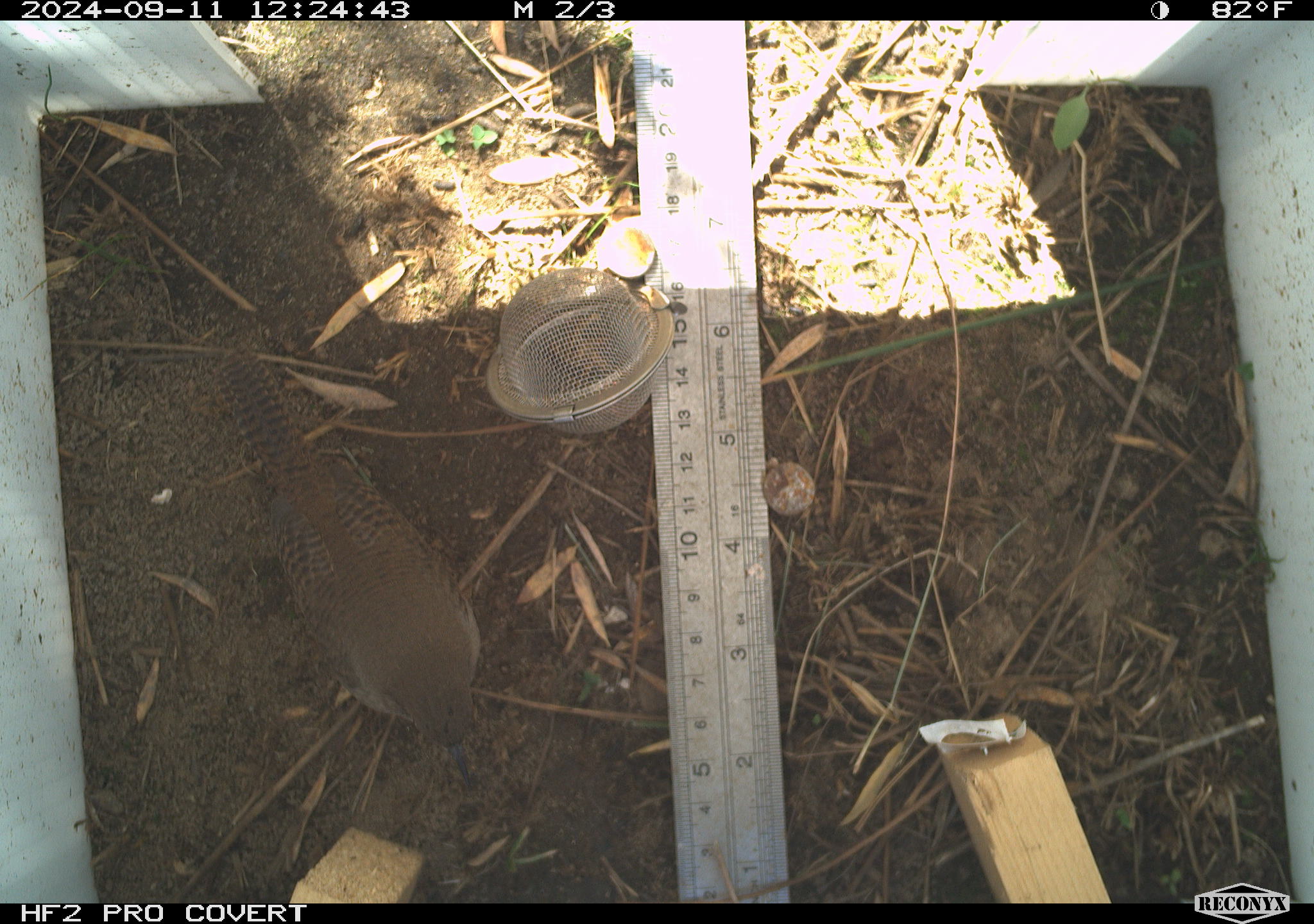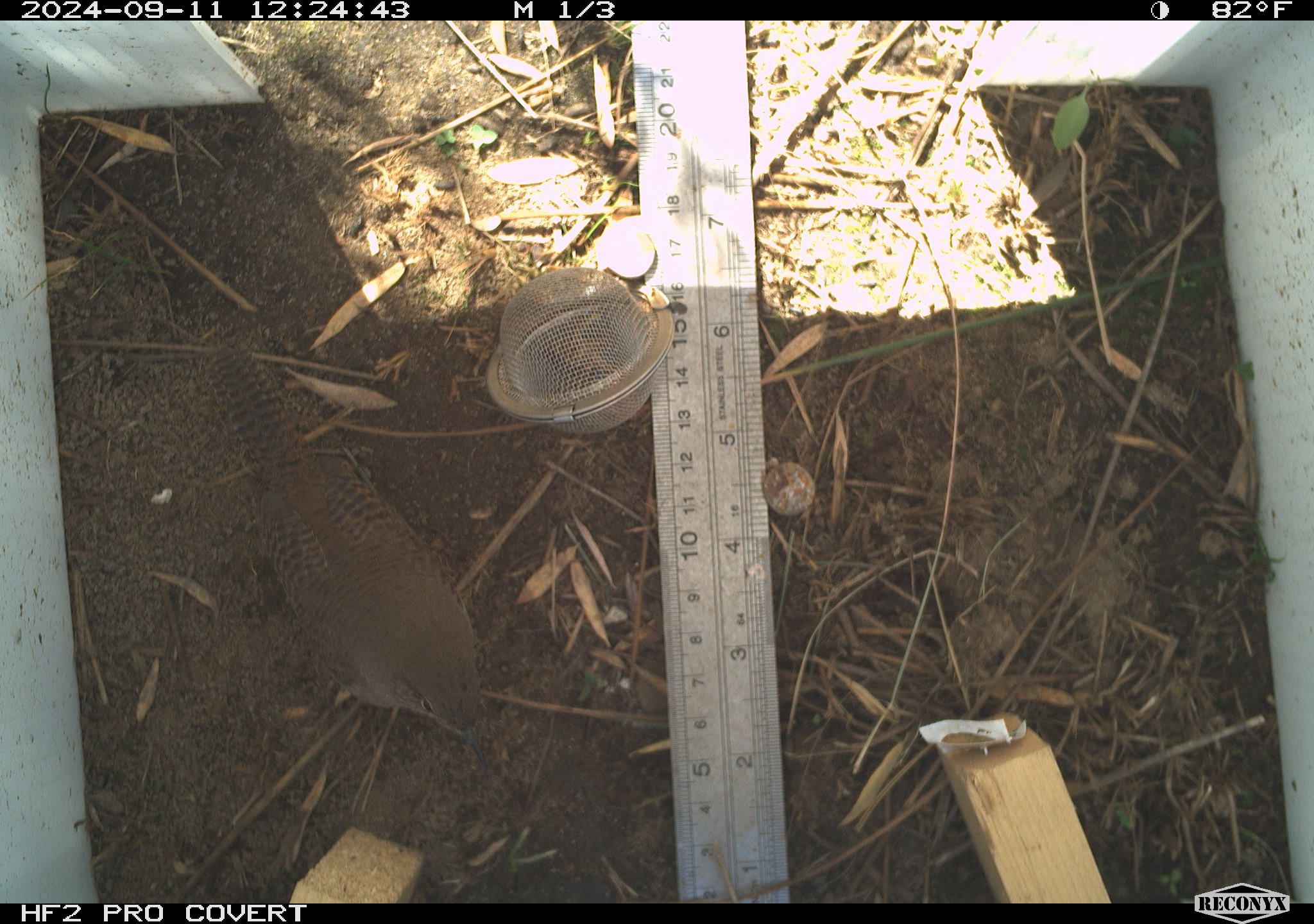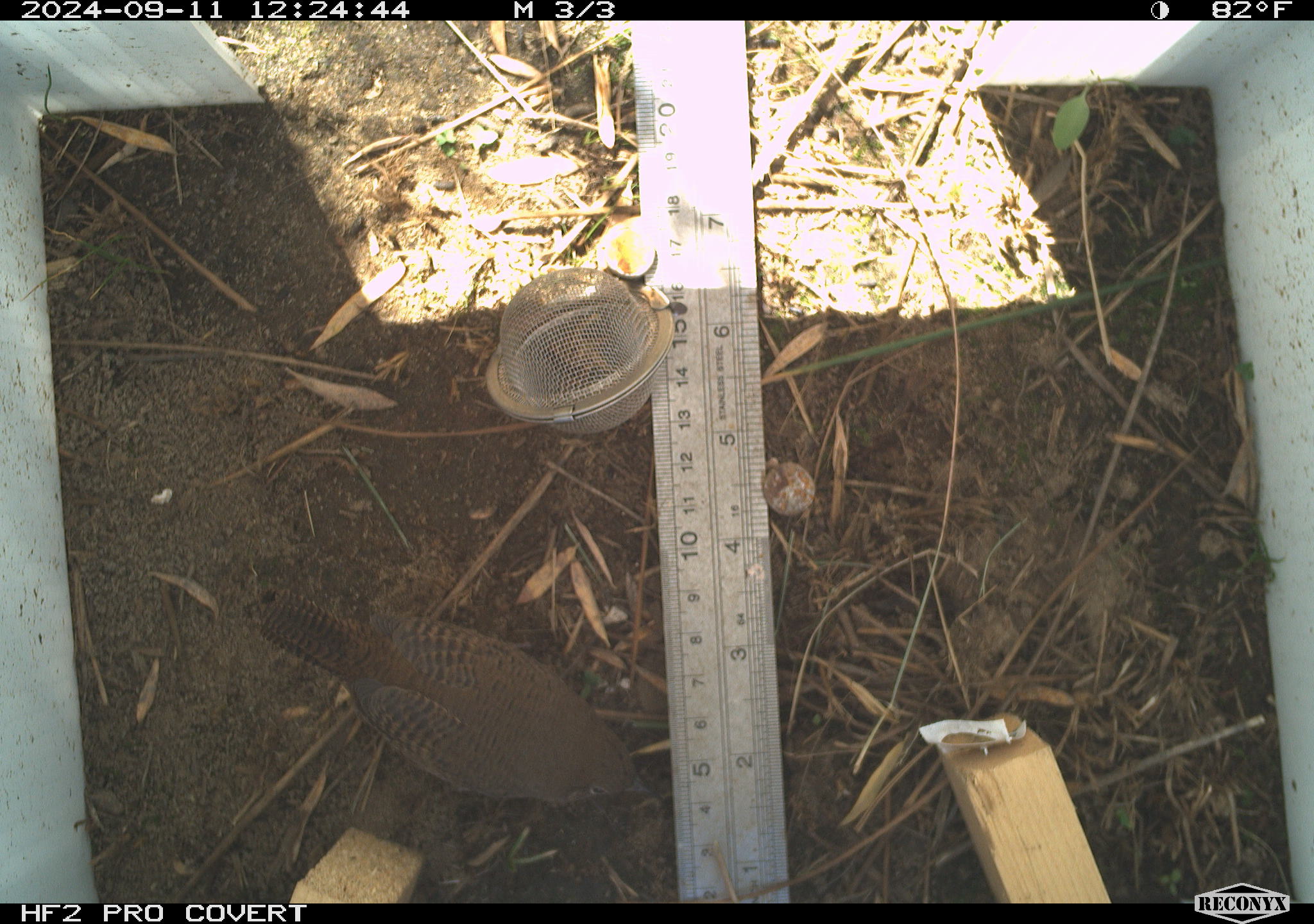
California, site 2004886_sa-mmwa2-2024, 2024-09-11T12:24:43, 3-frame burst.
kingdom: Animalia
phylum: Chordata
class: Aves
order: Passeriformes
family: Troglodytidae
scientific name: Troglodytidae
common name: wren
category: troglodytidae family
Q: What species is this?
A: Troglodytidae family (wren) (Troglodytidae).